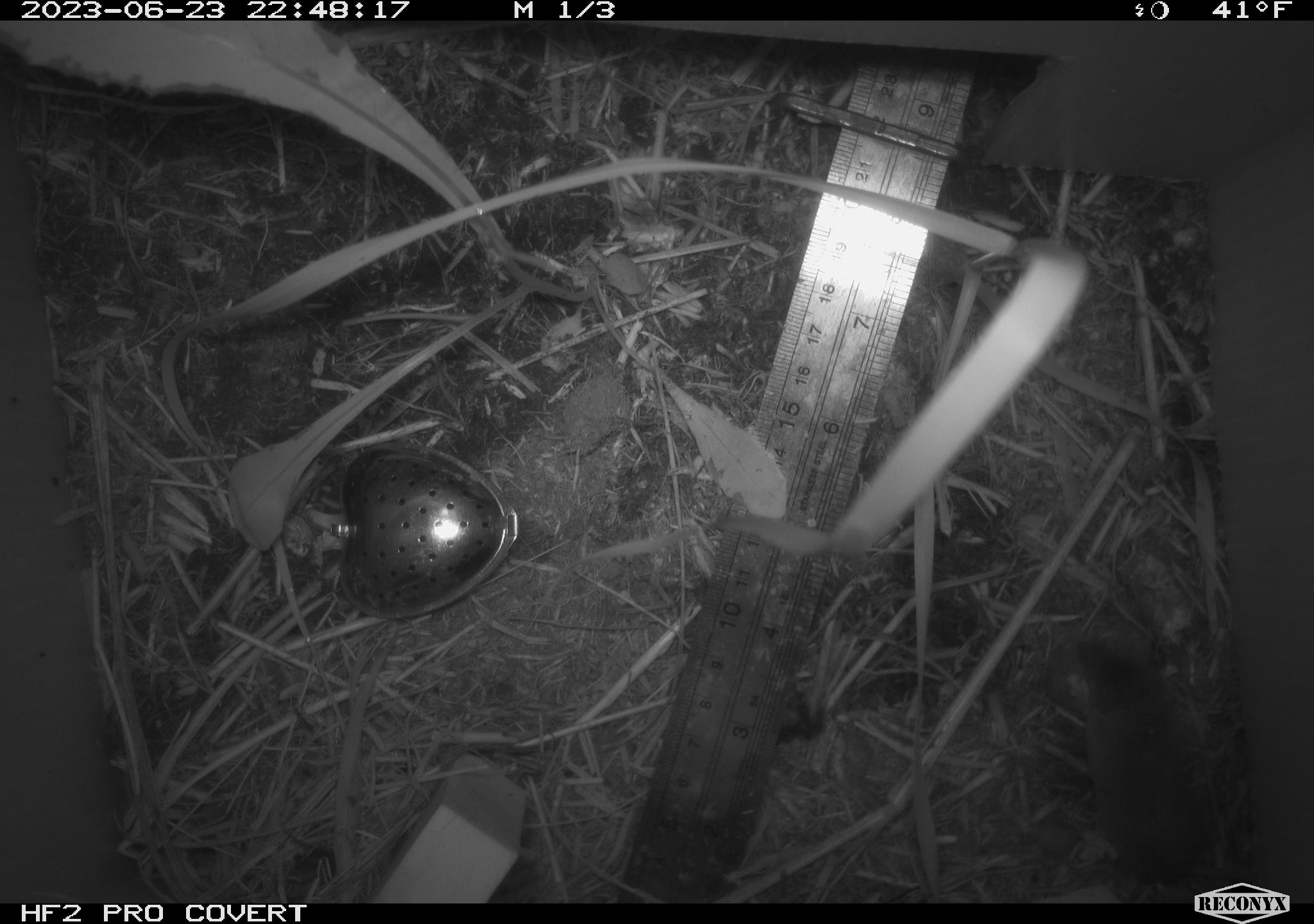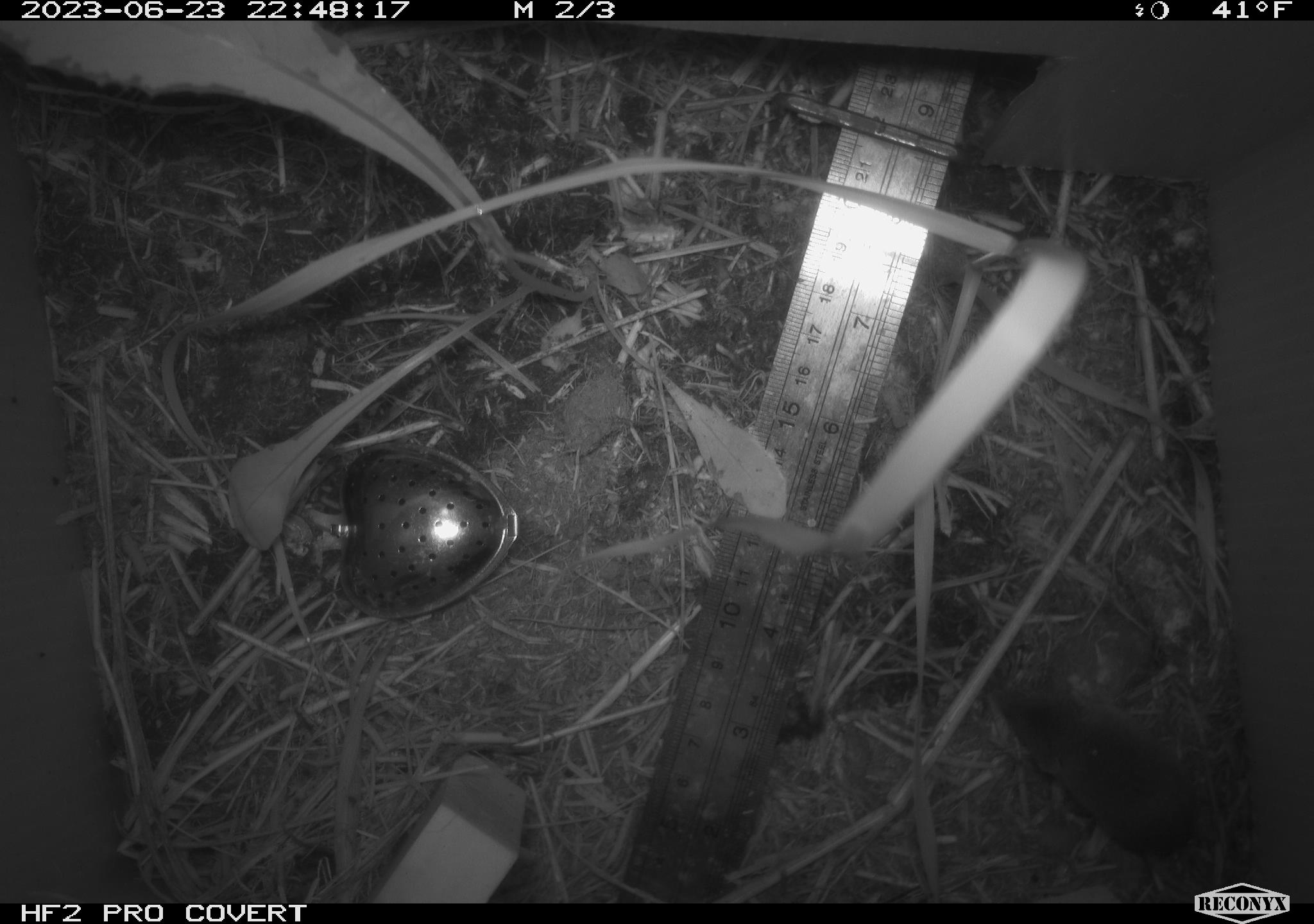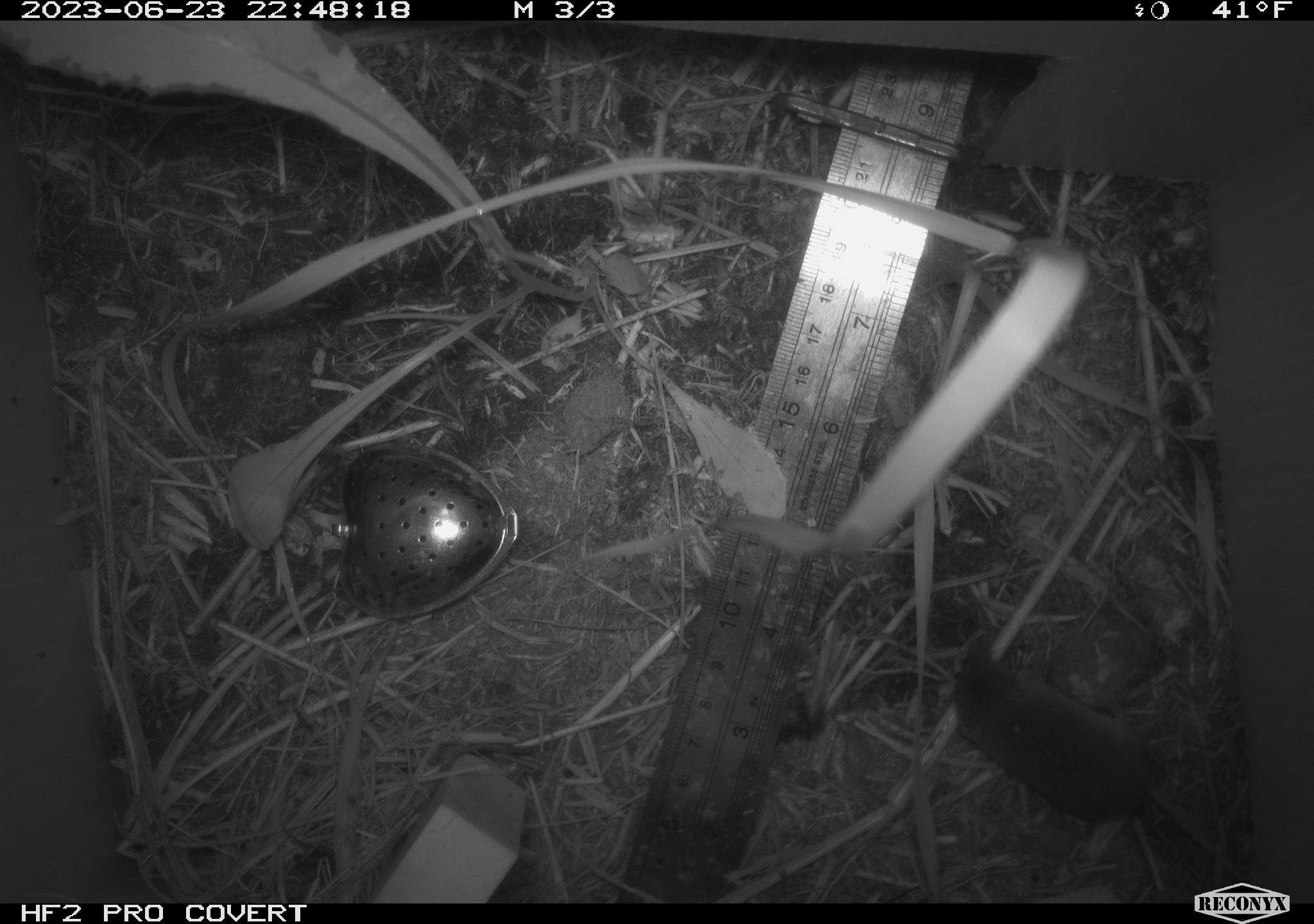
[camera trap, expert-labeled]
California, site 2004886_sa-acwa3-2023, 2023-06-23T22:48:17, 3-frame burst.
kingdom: Animalia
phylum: Chordata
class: Mammalia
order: Eulipotyphla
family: Soricidae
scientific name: Soricidae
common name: shrews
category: soricidae family